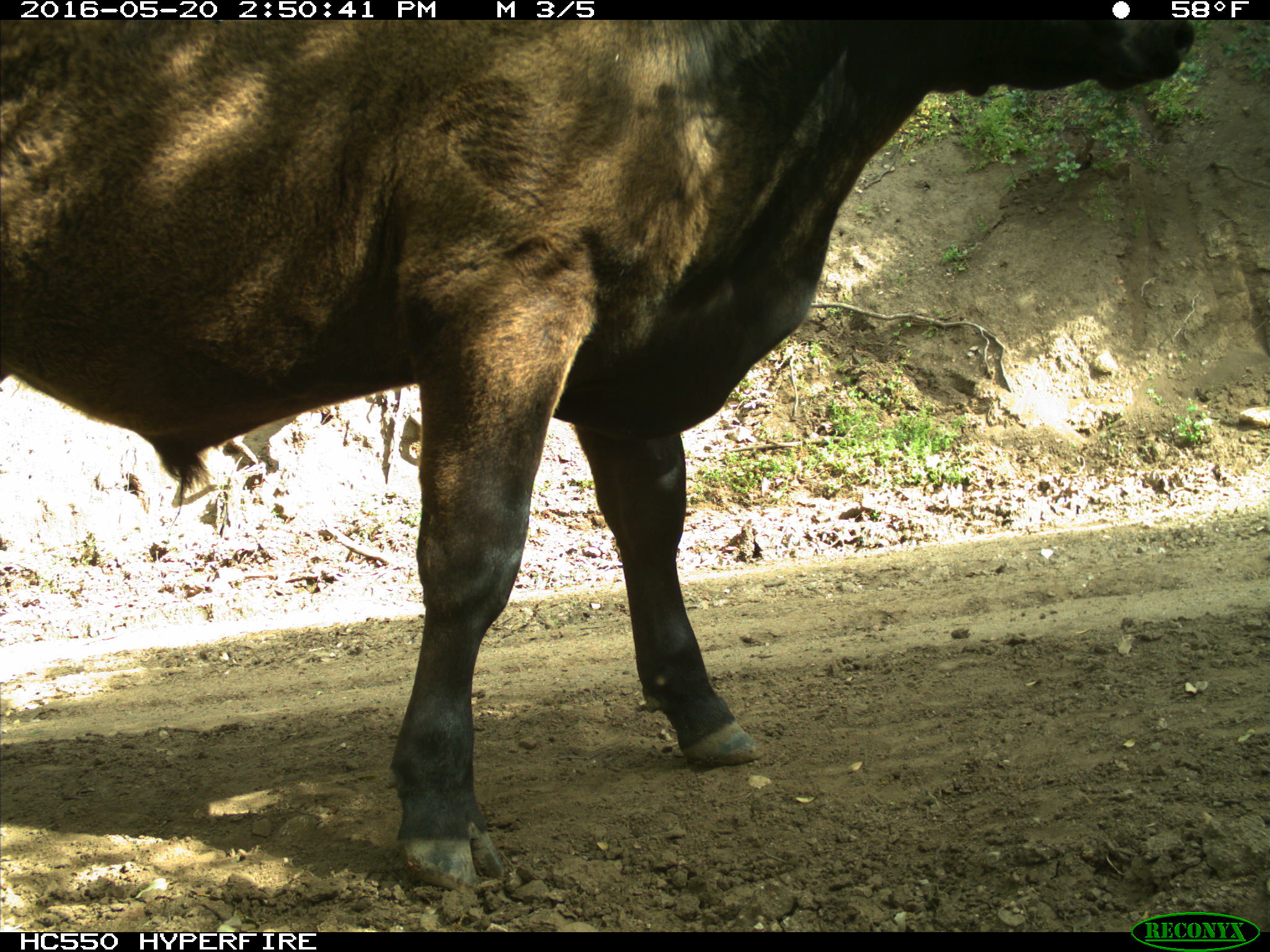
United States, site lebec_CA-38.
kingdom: Animalia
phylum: Chordata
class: Mammalia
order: Artiodactyla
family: Bovidae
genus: Bos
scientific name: Bos taurus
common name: domestic cow